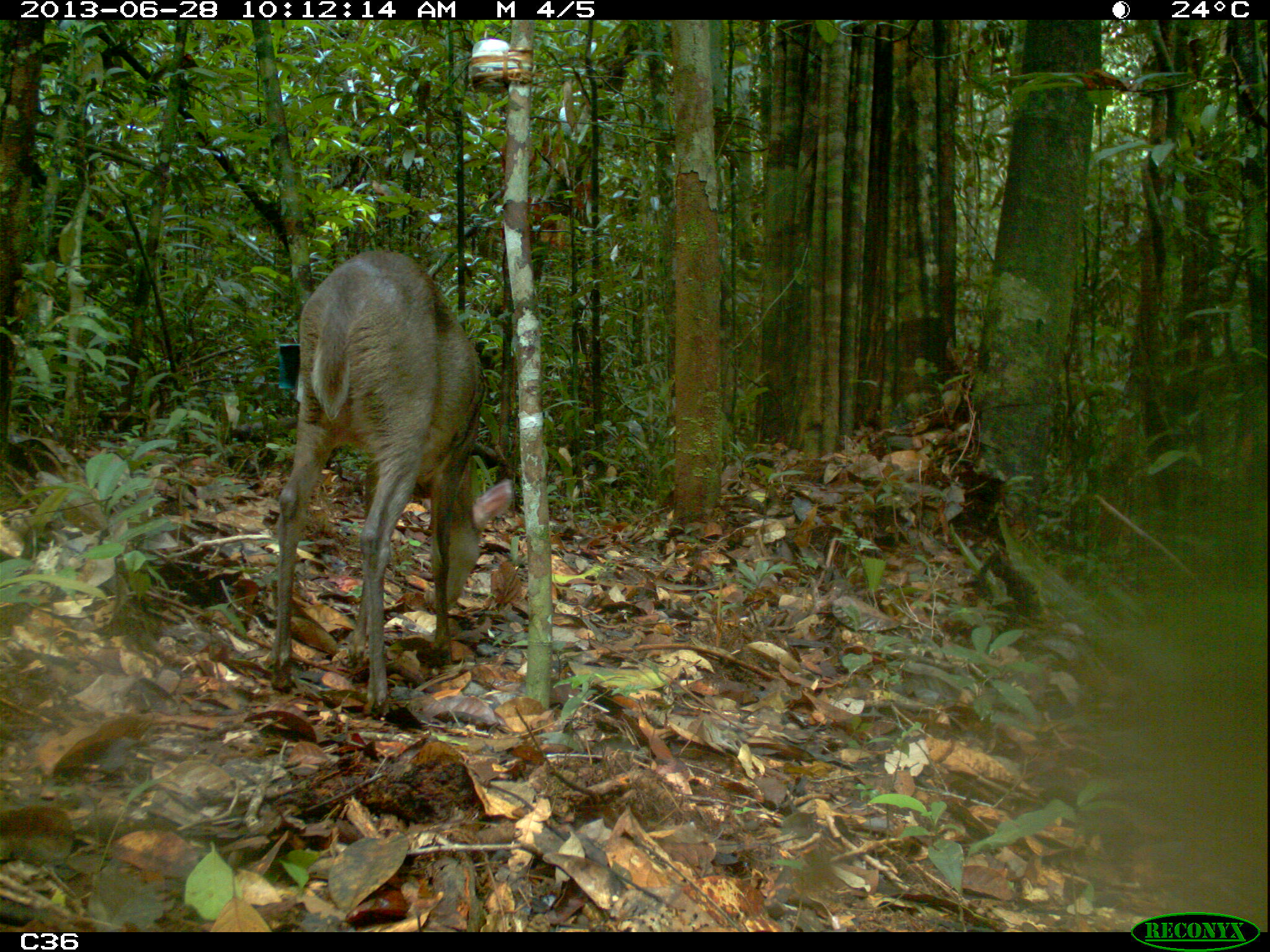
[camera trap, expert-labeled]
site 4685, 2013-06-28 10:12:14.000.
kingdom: Animalia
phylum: Chordata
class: Mammalia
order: Artiodactyla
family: Cervidae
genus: Mazama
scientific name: Mazama gouazoubira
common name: gray brocket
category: mazama gouazaoubira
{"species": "mazama gouazaoubira (gray brocket) (Mazama gouazoubira)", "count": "1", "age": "adult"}